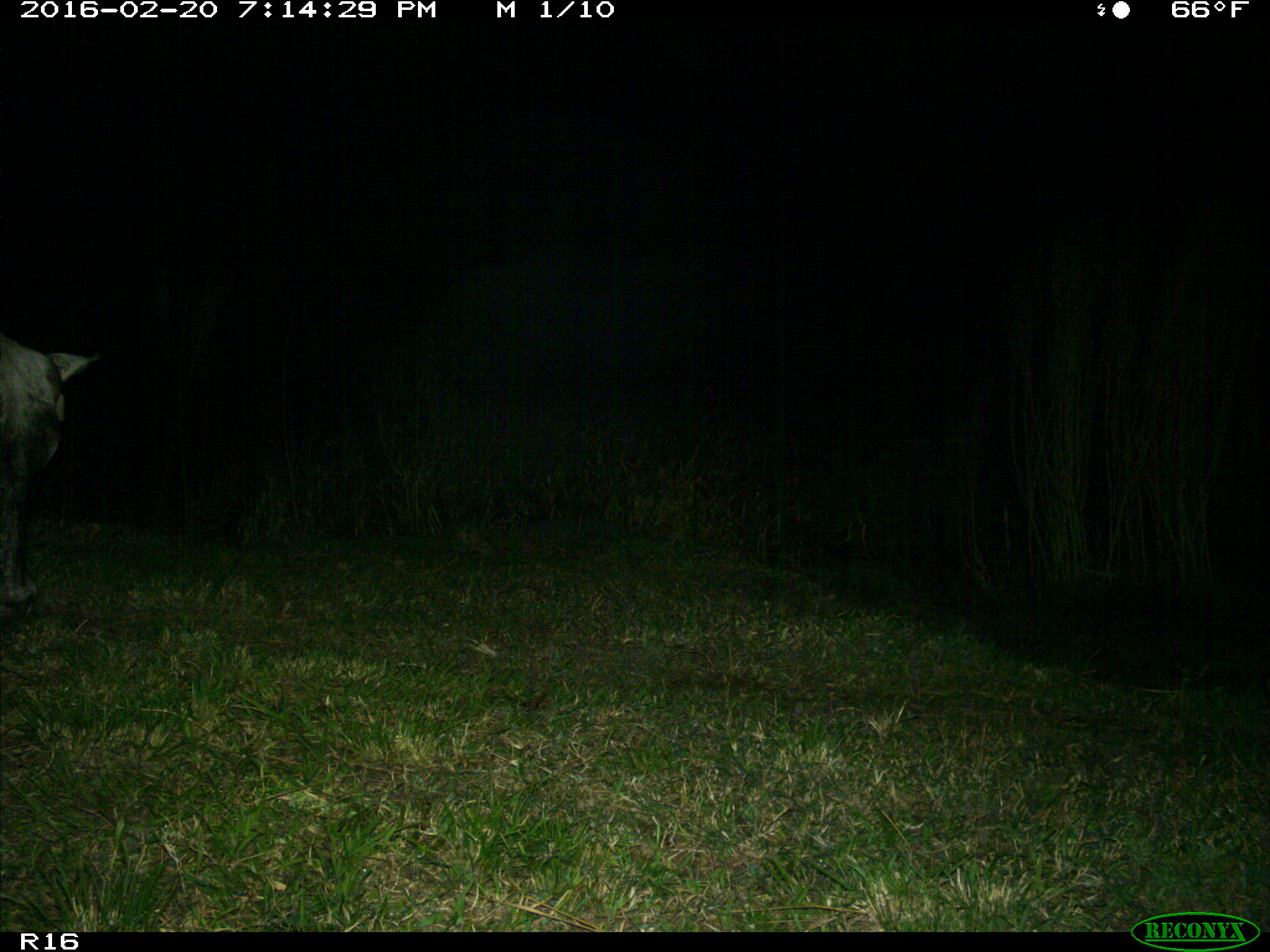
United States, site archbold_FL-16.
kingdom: Animalia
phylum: Chordata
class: Mammalia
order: Artiodactyla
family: Bovidae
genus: Bos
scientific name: Bos taurus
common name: domestic cow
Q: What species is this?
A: Bos taurus (domestic cow).